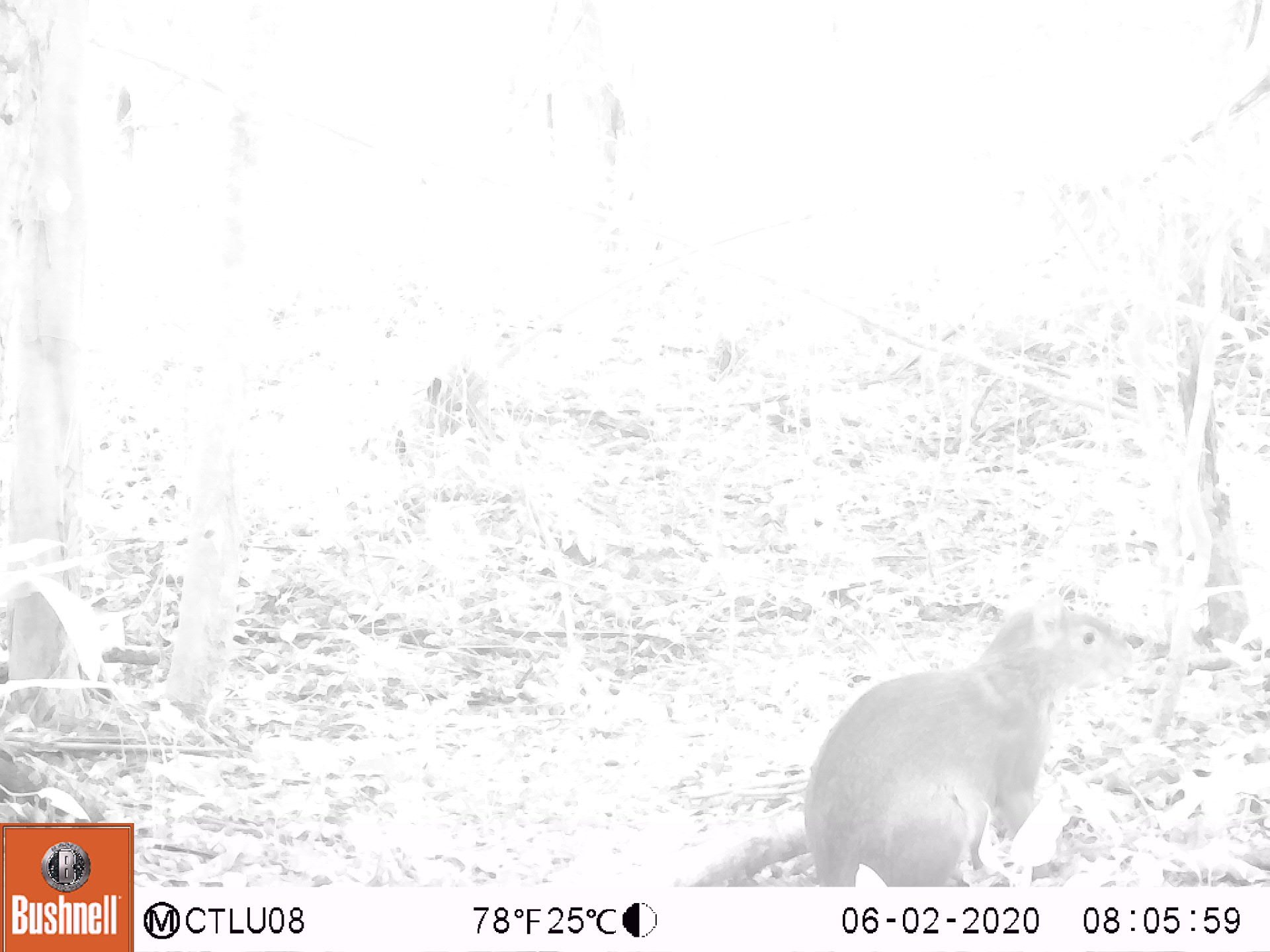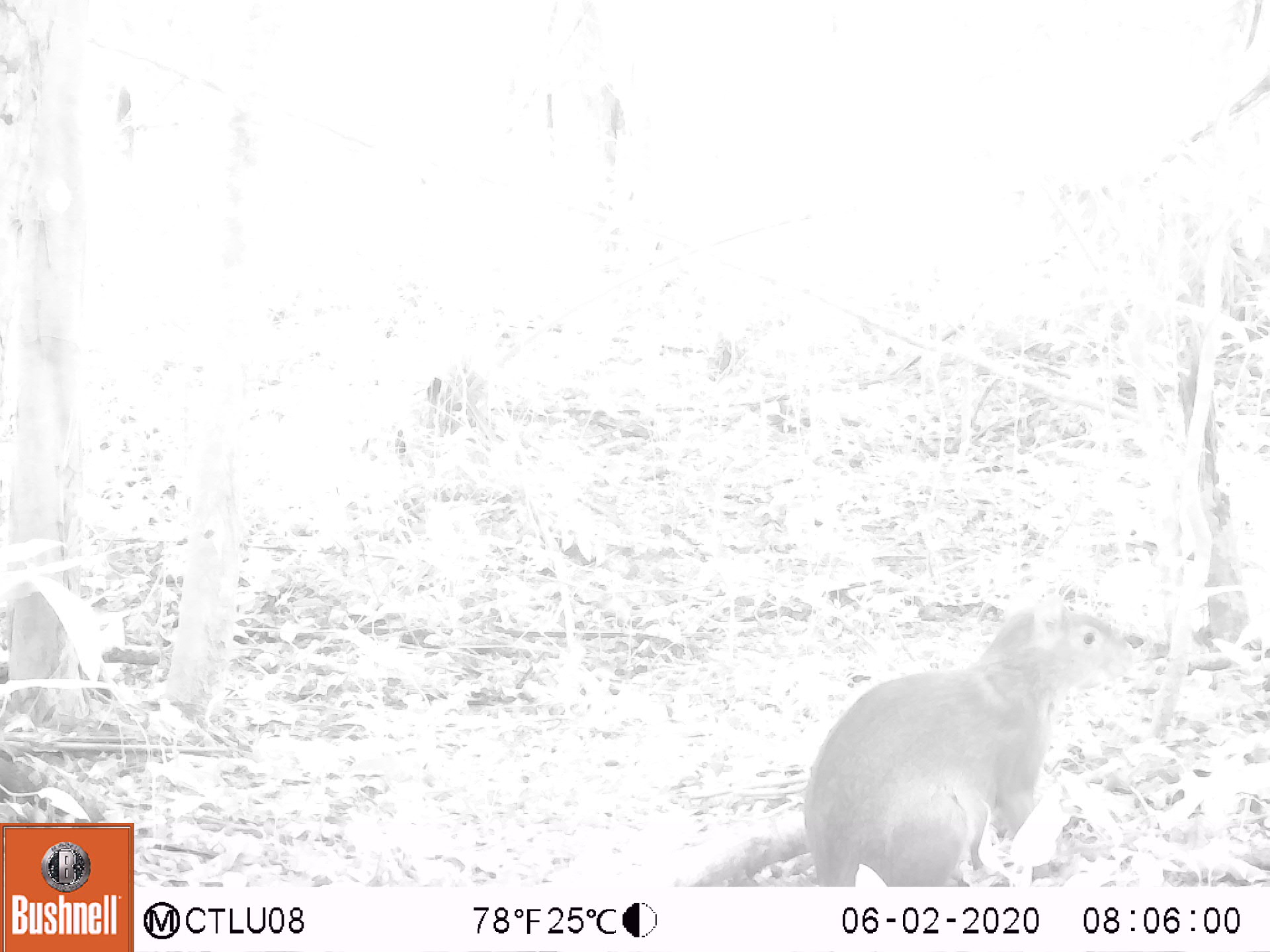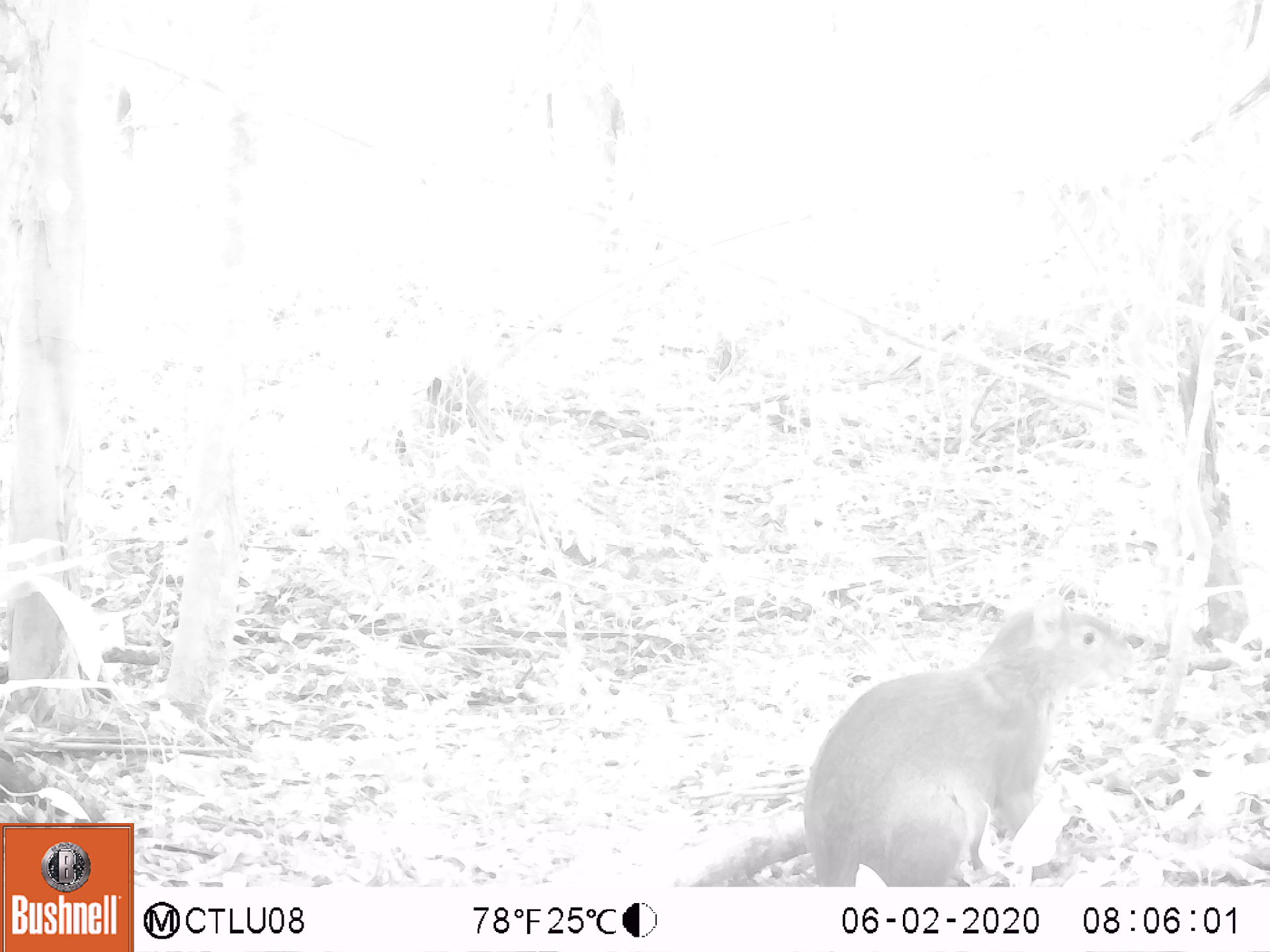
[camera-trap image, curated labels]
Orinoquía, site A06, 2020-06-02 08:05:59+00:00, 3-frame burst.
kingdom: Animalia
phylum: Chordata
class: Mammalia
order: Rodentia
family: Dasyproctidae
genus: Dasyprocta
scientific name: Dasyprocta fuliginosa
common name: black agouti